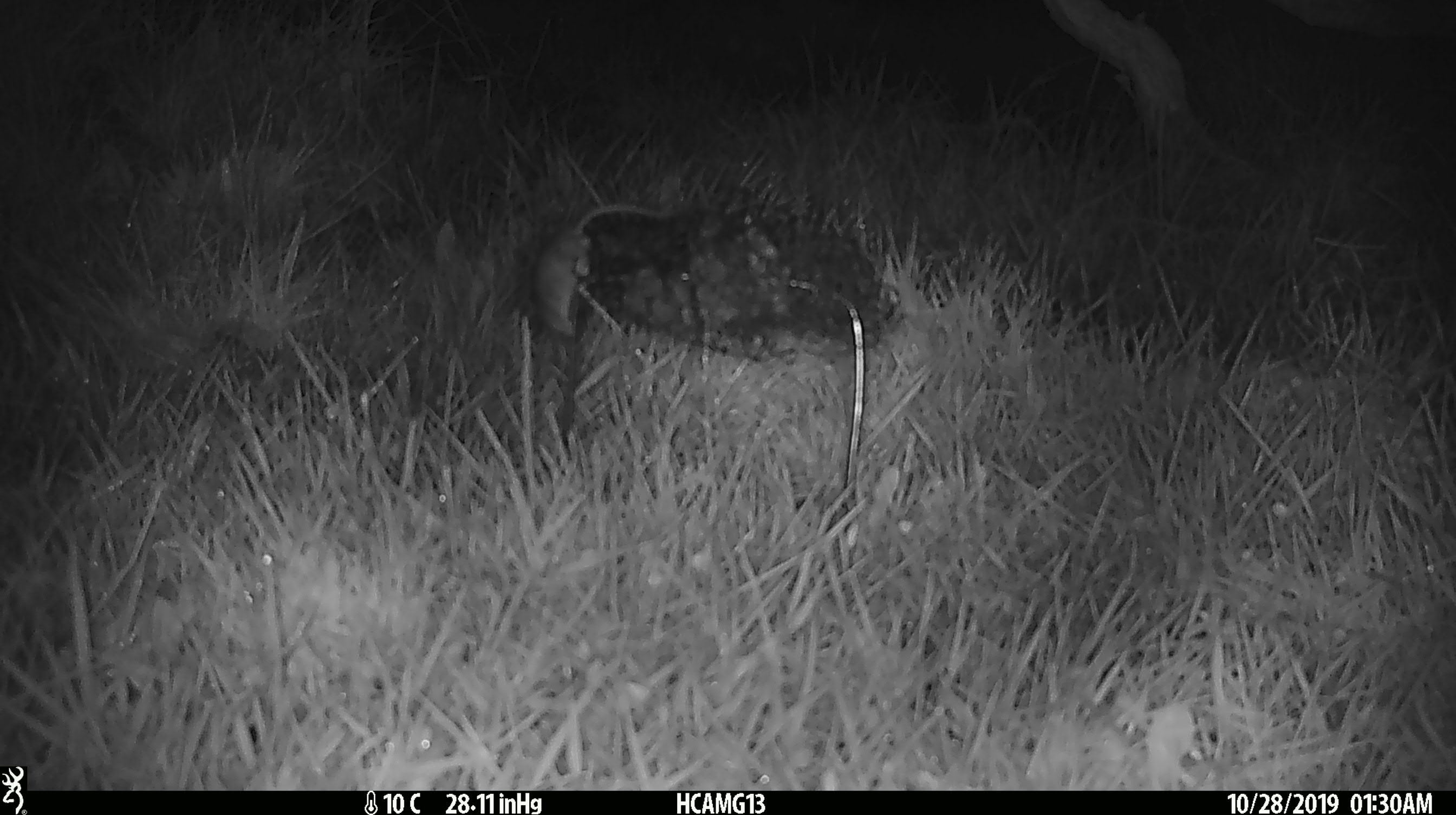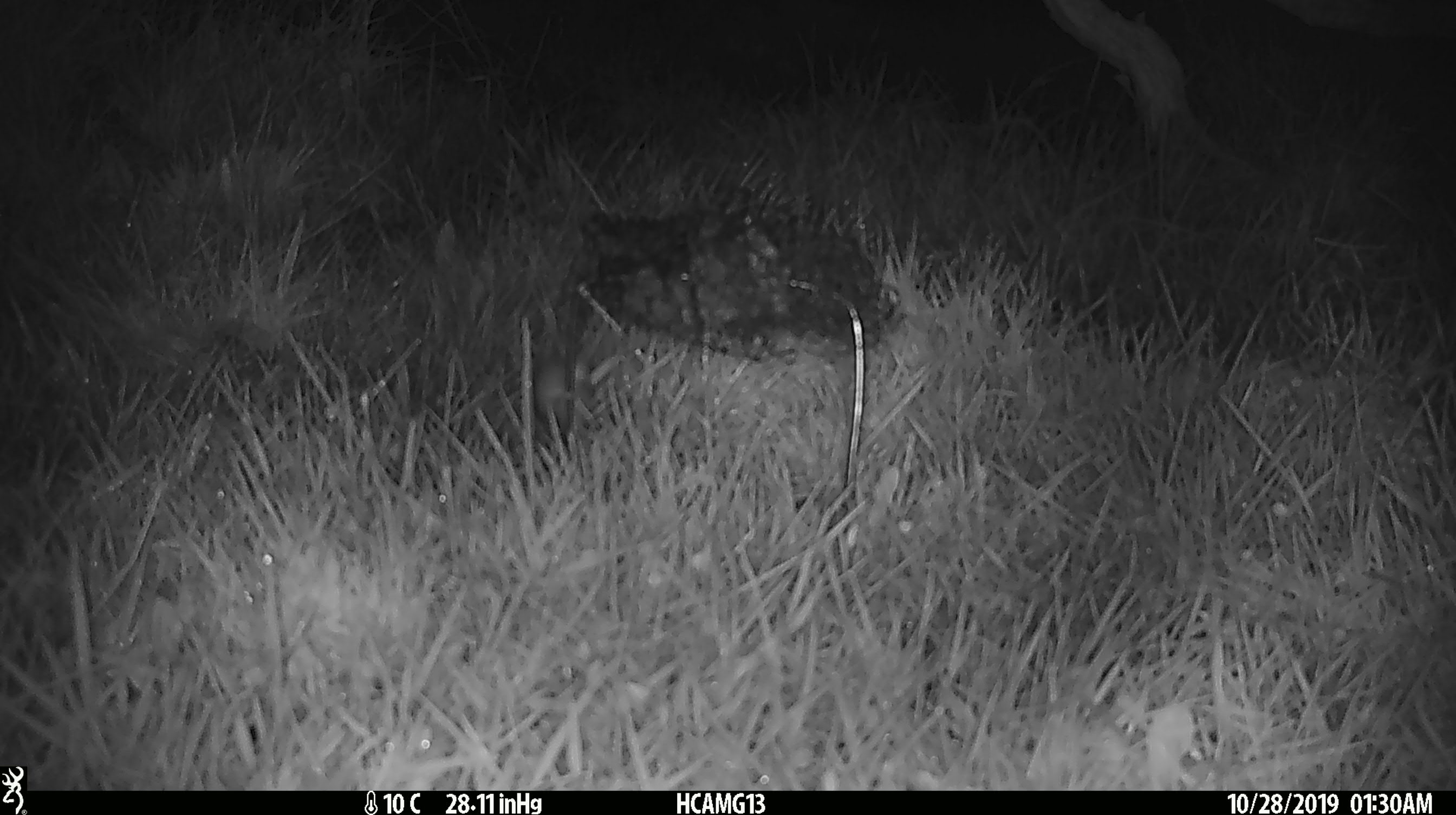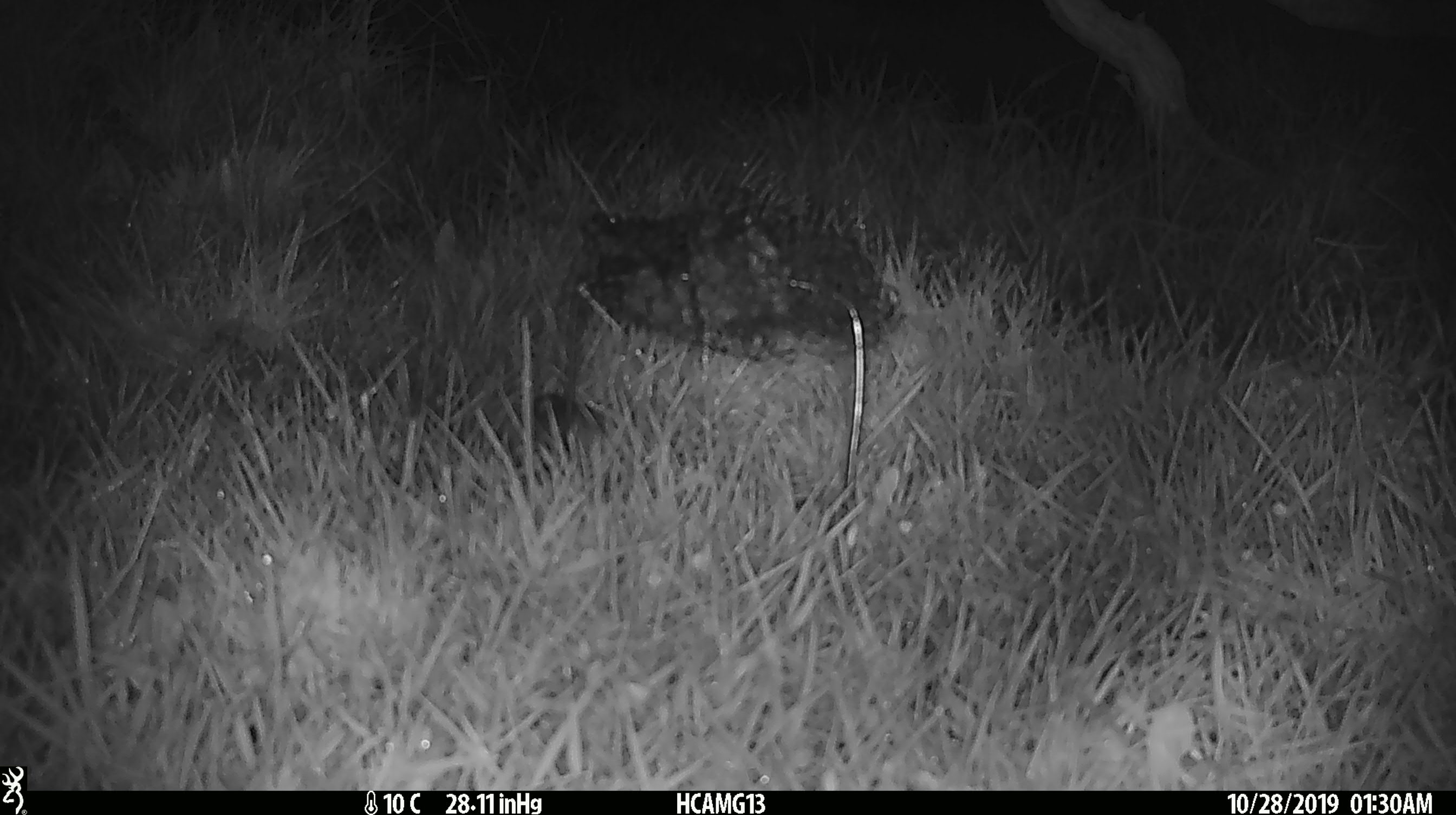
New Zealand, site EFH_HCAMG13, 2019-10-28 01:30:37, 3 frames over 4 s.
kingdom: Animalia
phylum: Chordata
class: Mammalia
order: Rodentia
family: Muridae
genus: Mus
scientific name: Mus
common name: mouse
Mouse (Mus).